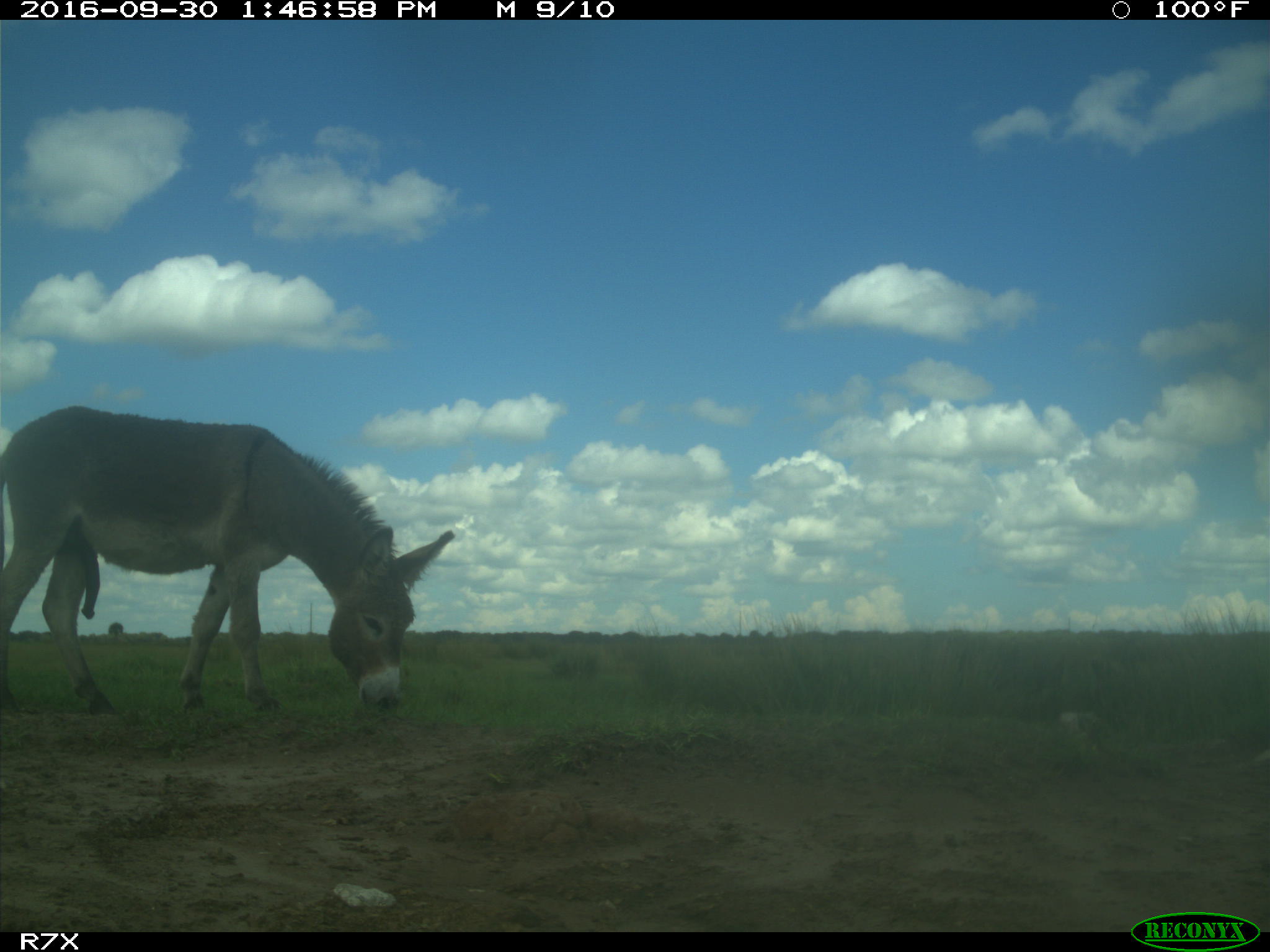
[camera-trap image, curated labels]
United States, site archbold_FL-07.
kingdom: Animalia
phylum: Chordata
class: Mammalia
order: Perissodactyla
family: Equidae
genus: Equus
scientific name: Equus africanus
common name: african wild ass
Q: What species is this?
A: Equus africanus (african wild ass).